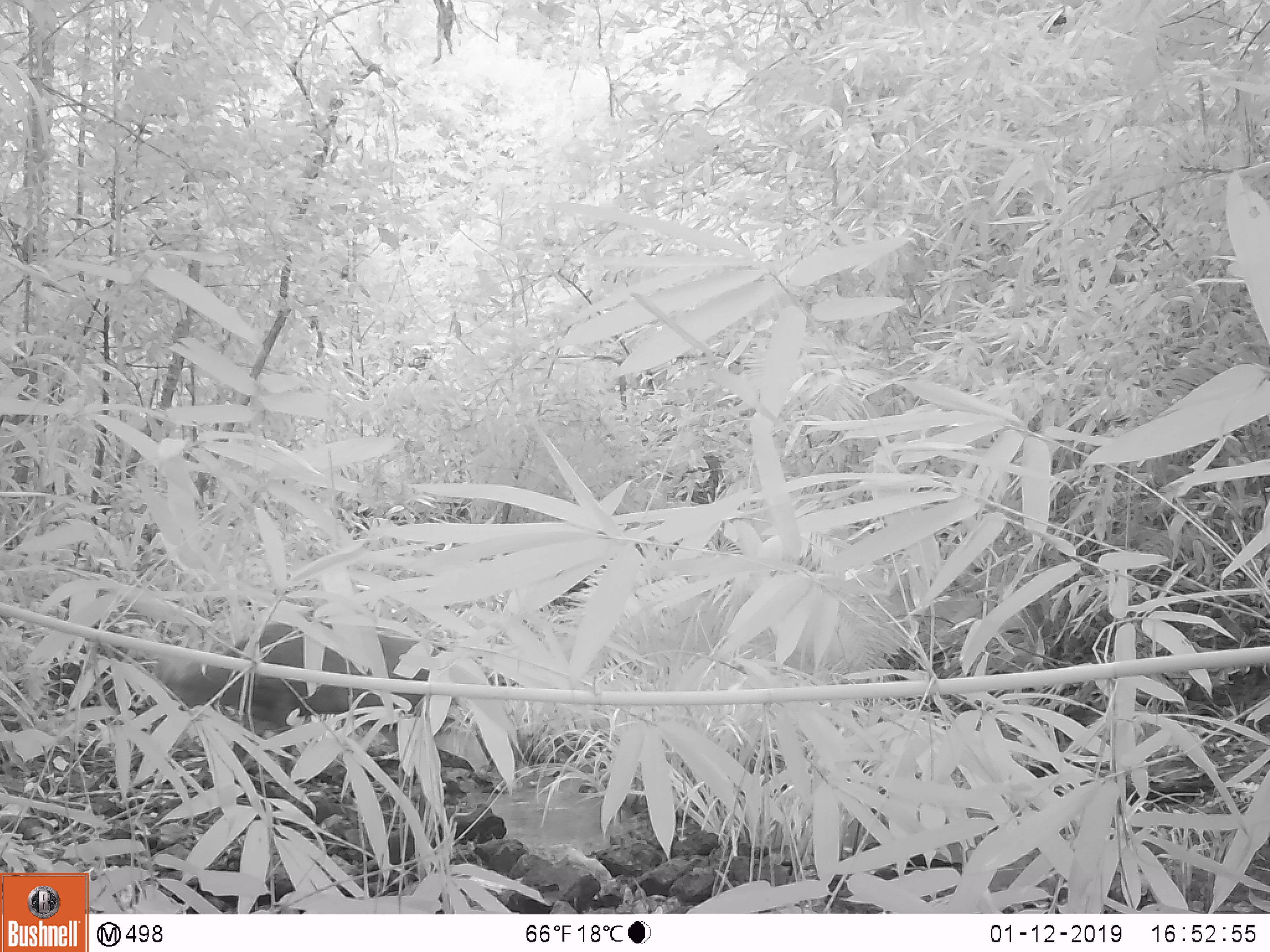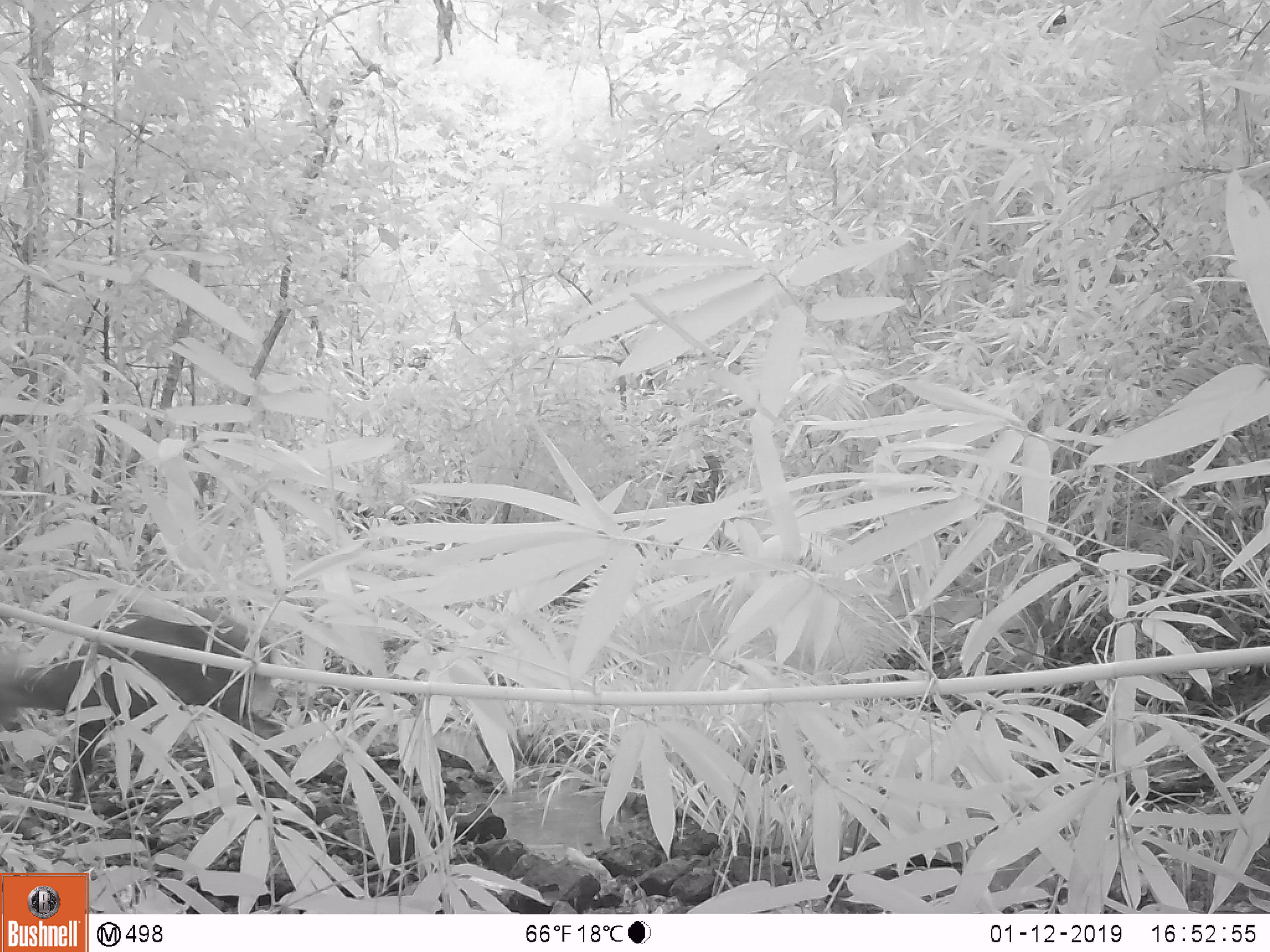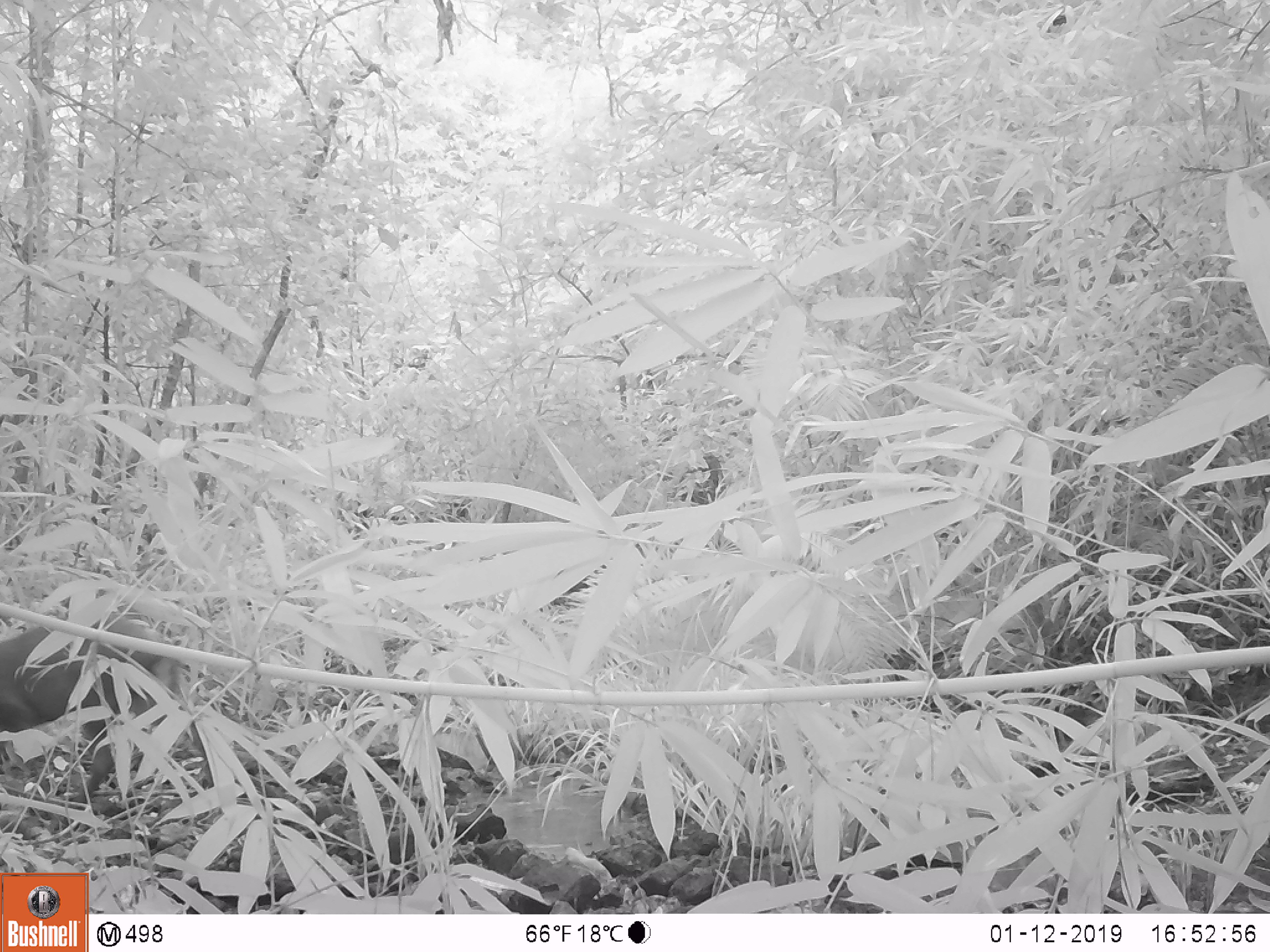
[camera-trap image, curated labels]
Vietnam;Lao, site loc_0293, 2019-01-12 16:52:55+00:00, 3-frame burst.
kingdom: Animalia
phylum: Chordata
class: Mammalia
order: Artiodactyla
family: Cervidae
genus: Muntiacus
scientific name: Muntiacus rooseveltorum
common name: roosevelt's muntjac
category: roosevelts muntjac group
Roosevelts muntjac group (roosevelt's muntjac) (Muntiacus rooseveltorum). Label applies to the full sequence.